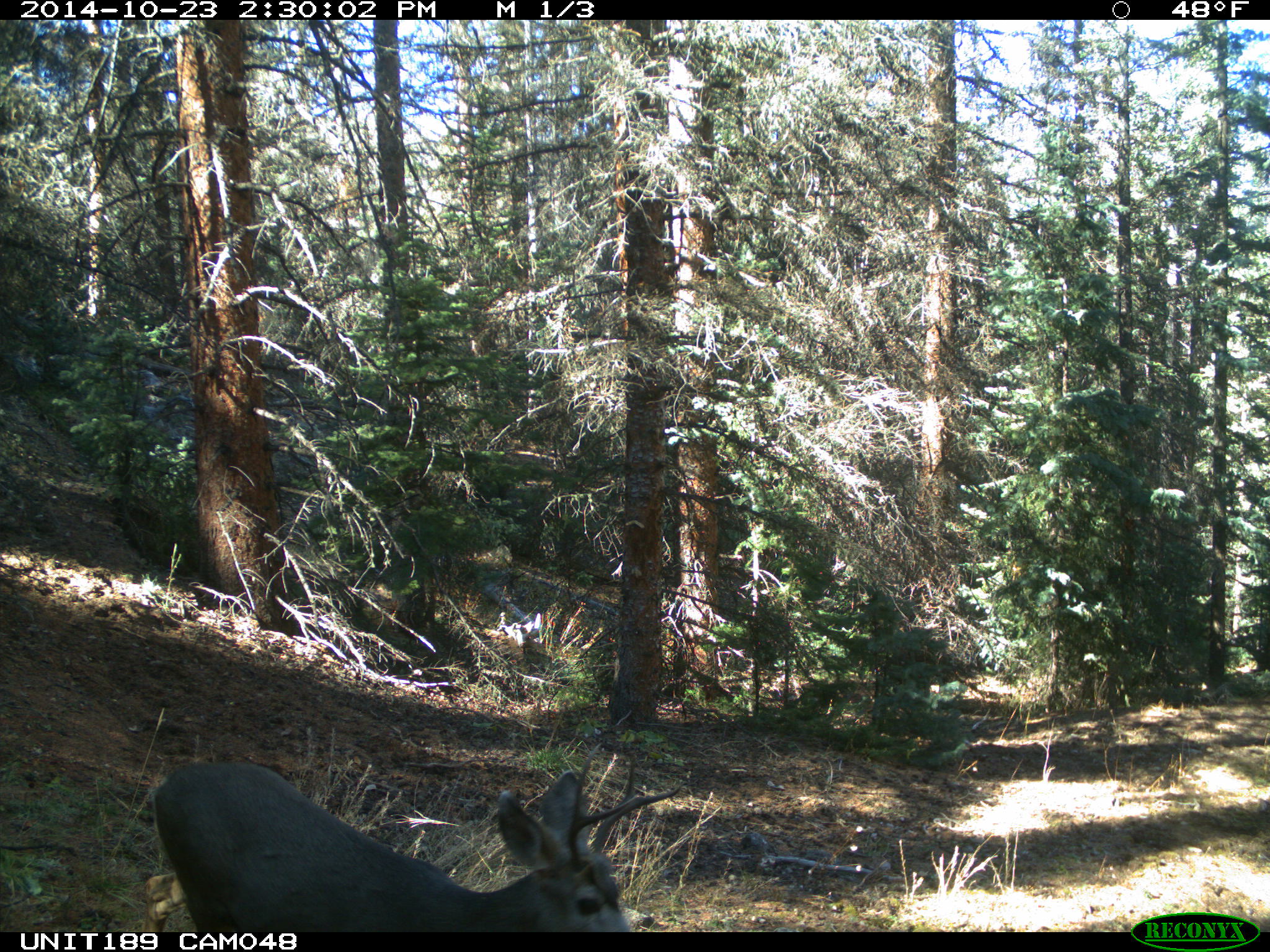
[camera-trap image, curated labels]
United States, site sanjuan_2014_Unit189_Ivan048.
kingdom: Animalia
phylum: Chordata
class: Mammalia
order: Artiodactyla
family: Cervidae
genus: Odocoileus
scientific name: Odocoileus hemionus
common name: mule deer